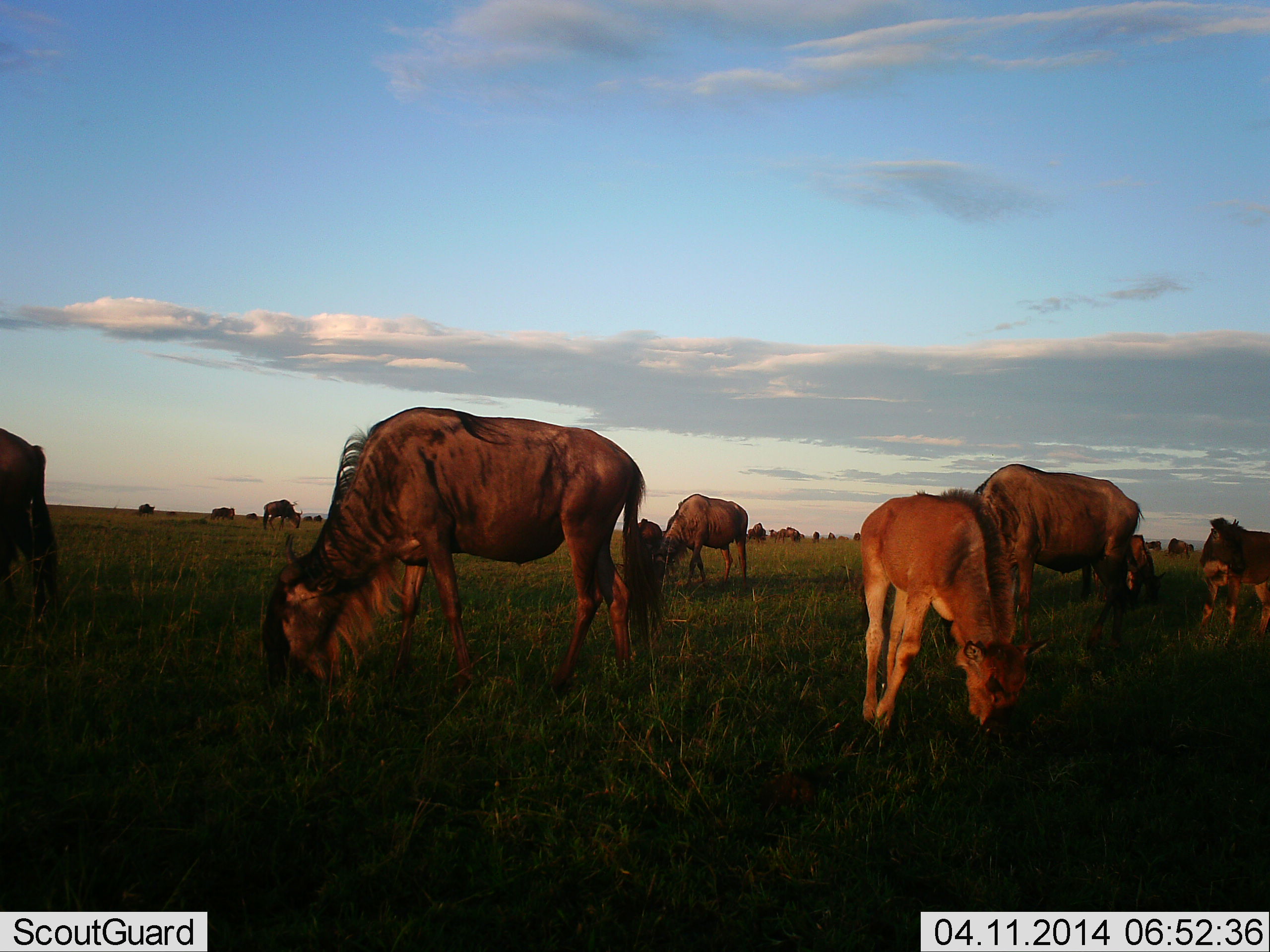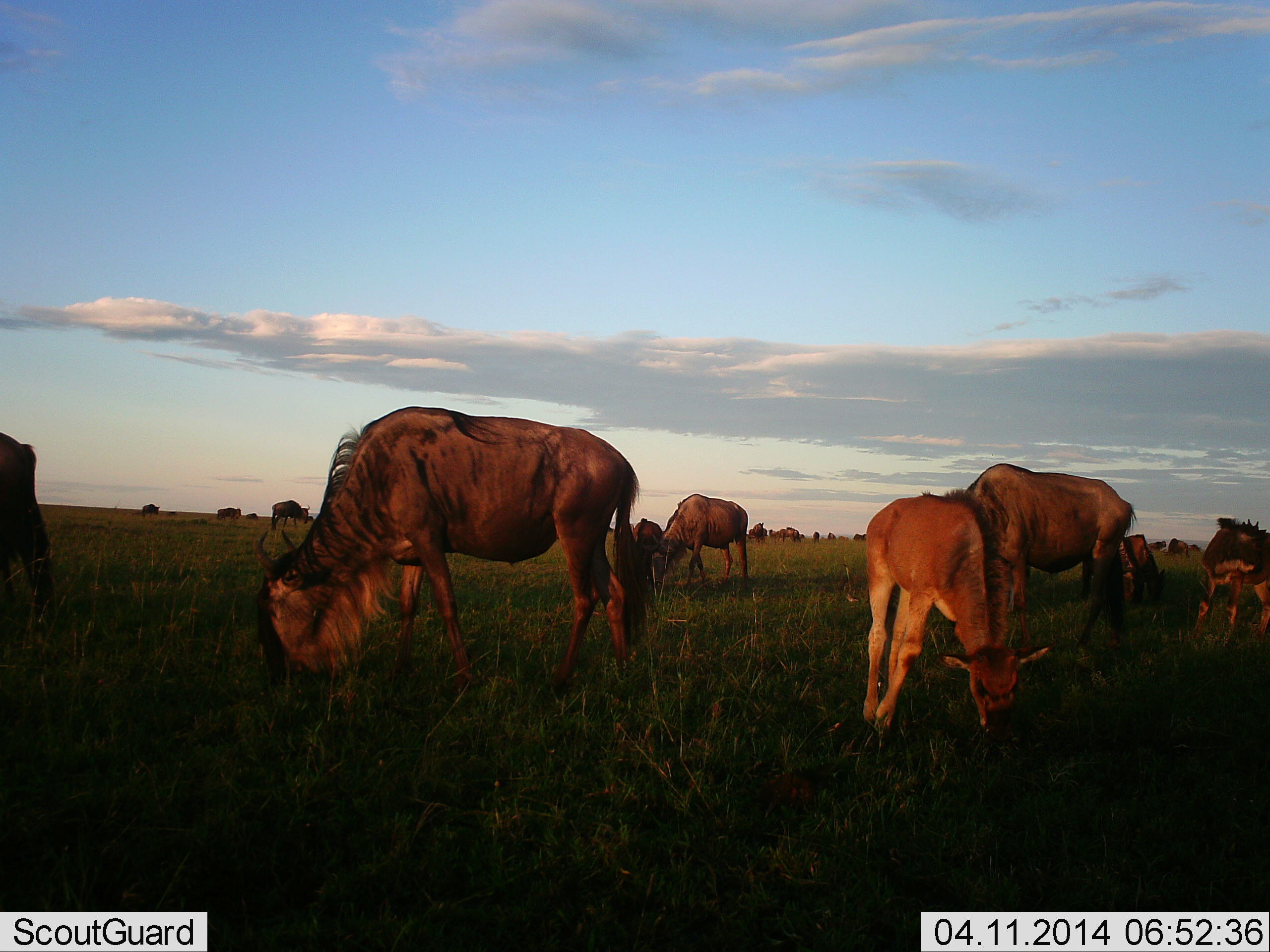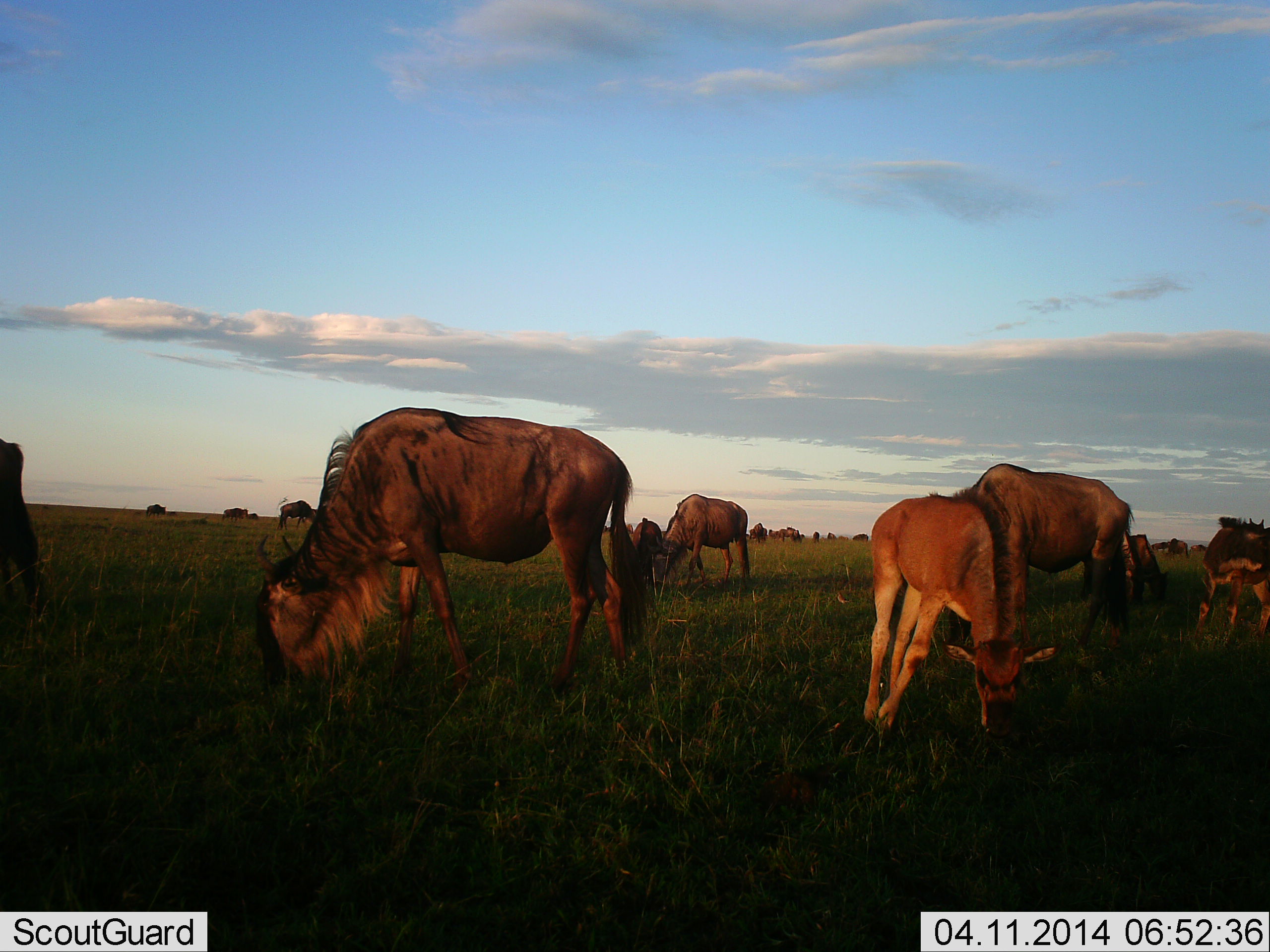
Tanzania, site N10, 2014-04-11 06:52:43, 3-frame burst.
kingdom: Animalia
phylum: Chordata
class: Mammalia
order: Artiodactyla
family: Bovidae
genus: Connochaetes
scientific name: Connochaetes taurinus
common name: blue wildebeest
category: wildebeest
Wildebeest (blue wildebeest) (Connochaetes taurinus), count 11-50. Behavior (volunteer vote fractions): standing 10%, resting 0%, moving 30%, interacting 0%. Young present (vote fraction): 90%. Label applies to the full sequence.